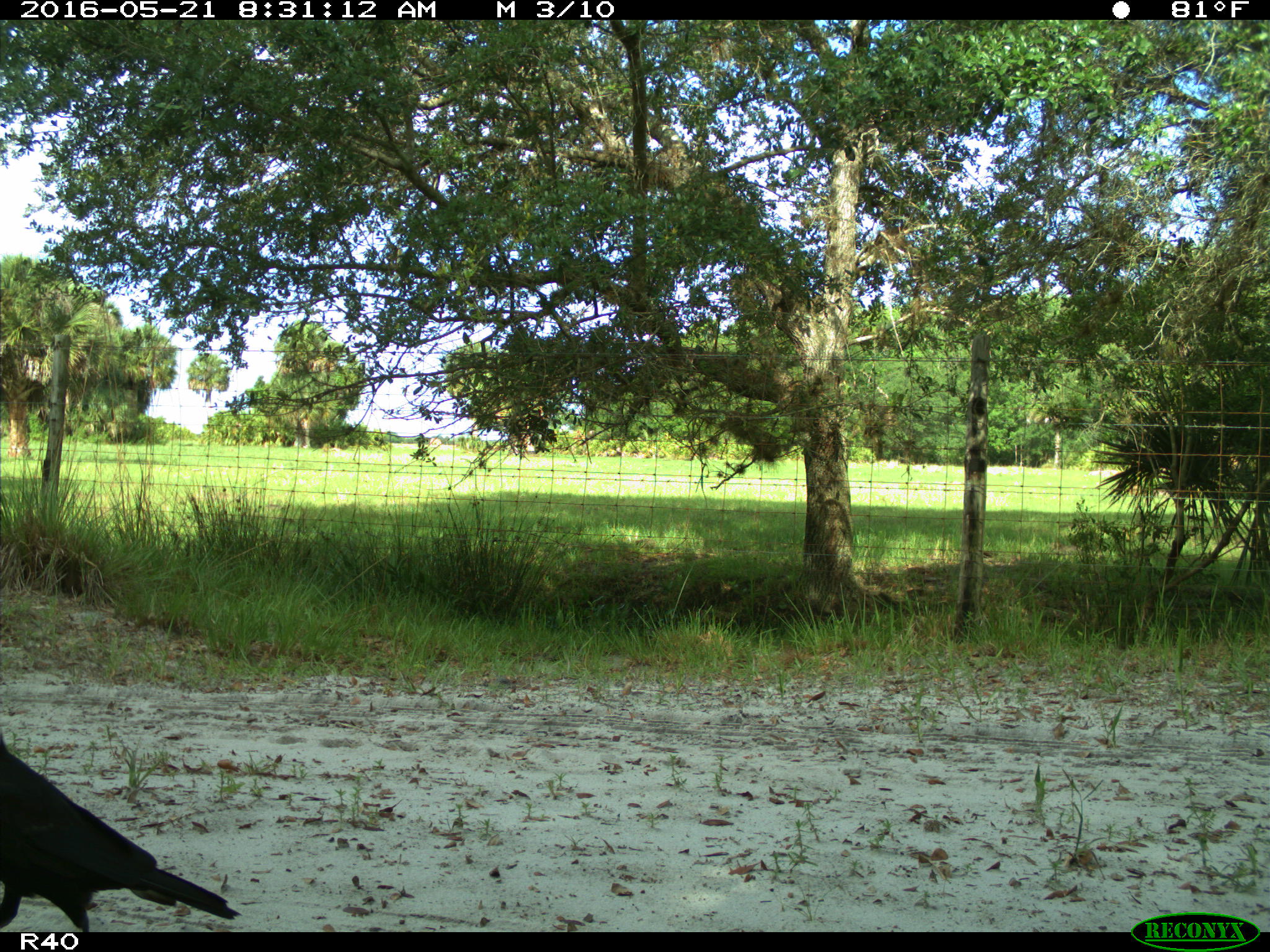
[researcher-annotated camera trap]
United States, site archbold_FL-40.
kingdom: Animalia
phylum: Chordata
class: Aves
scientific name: Aves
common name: birds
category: unidentified bird